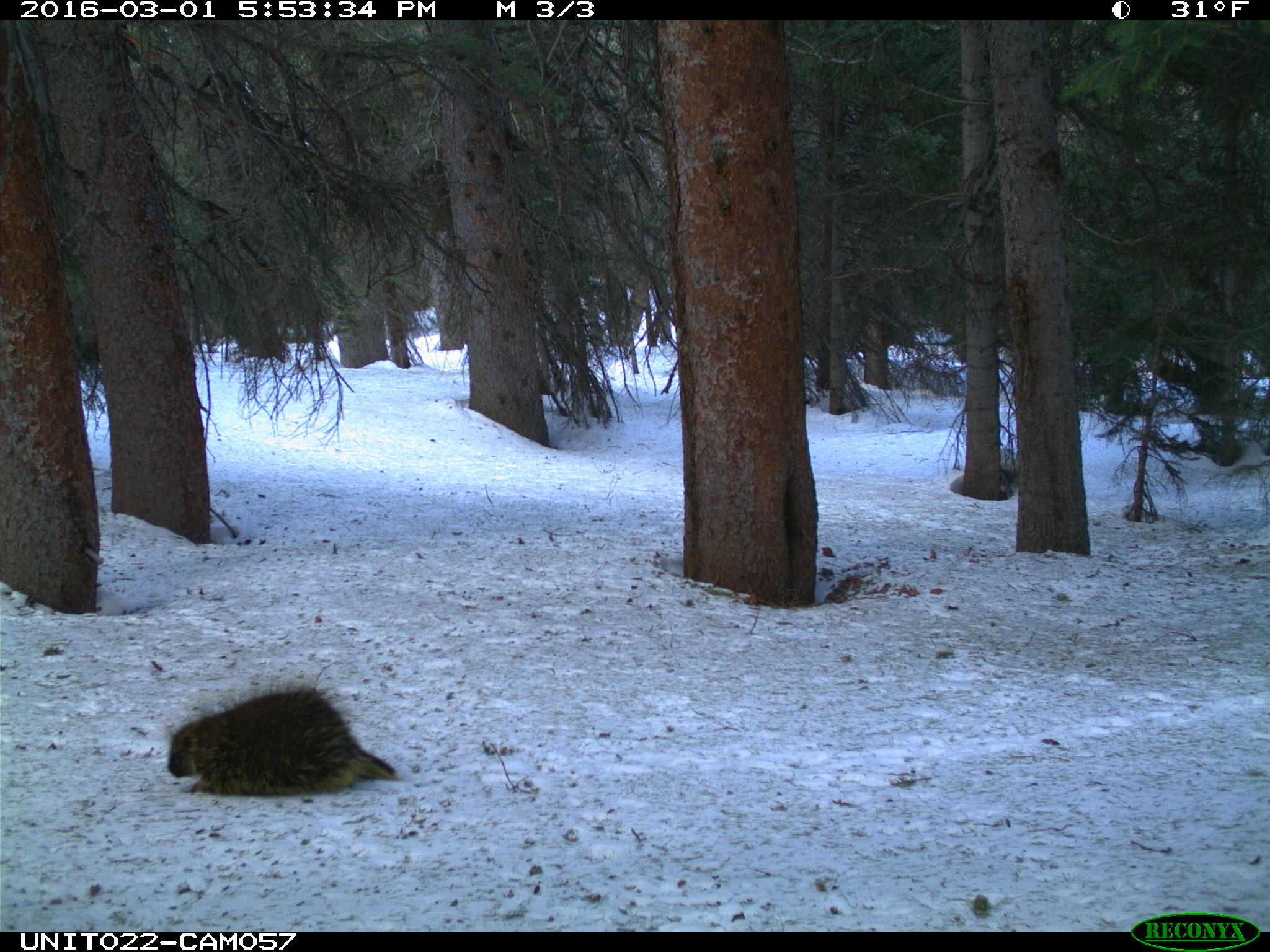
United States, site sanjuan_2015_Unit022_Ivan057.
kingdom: Animalia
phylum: Chordata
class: Mammalia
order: Rodentia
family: Erethizontidae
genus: Erethizon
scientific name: Erethizon dorsatum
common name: north american porcupine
Erethizon dorsatum (north american porcupine).